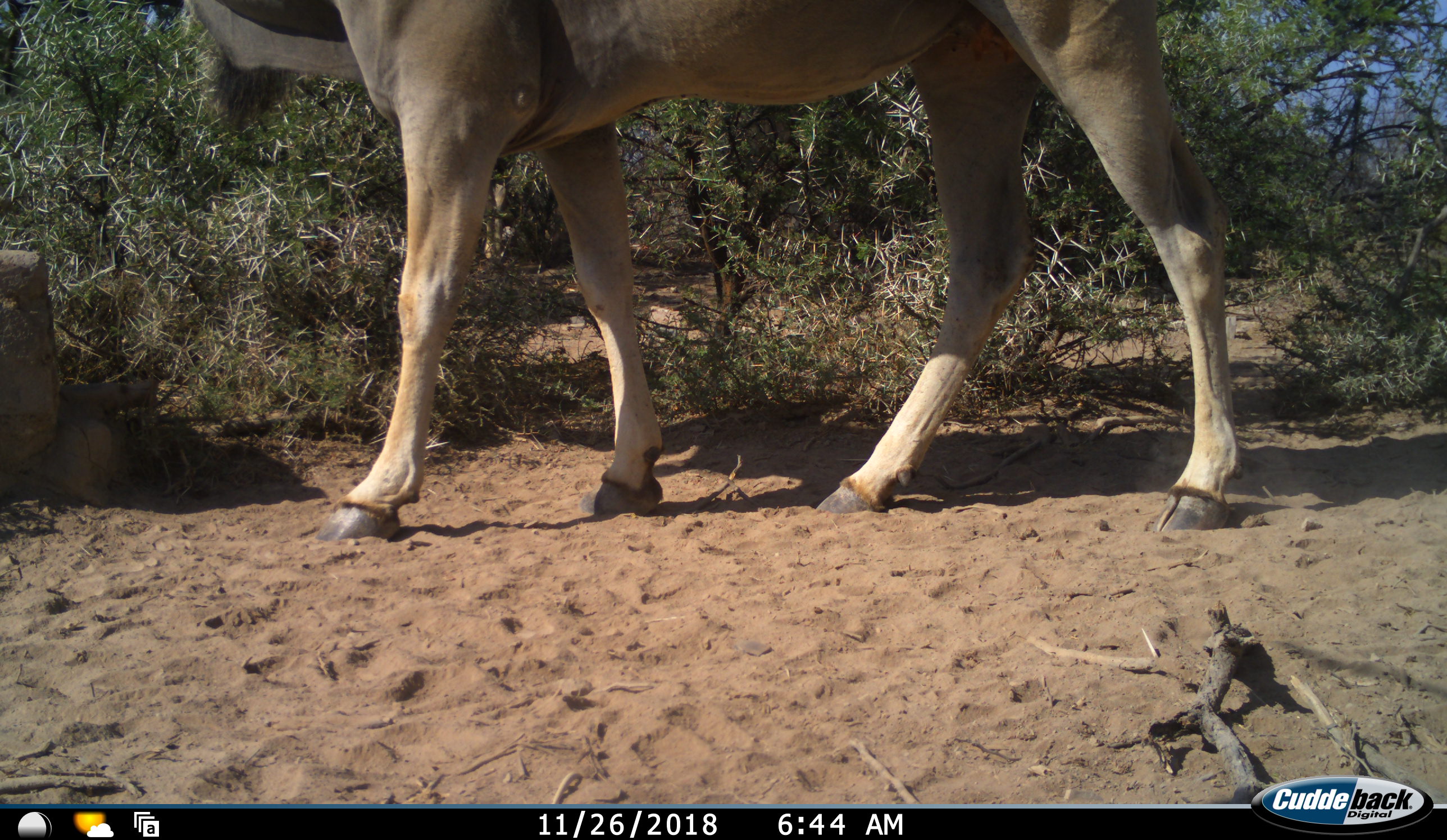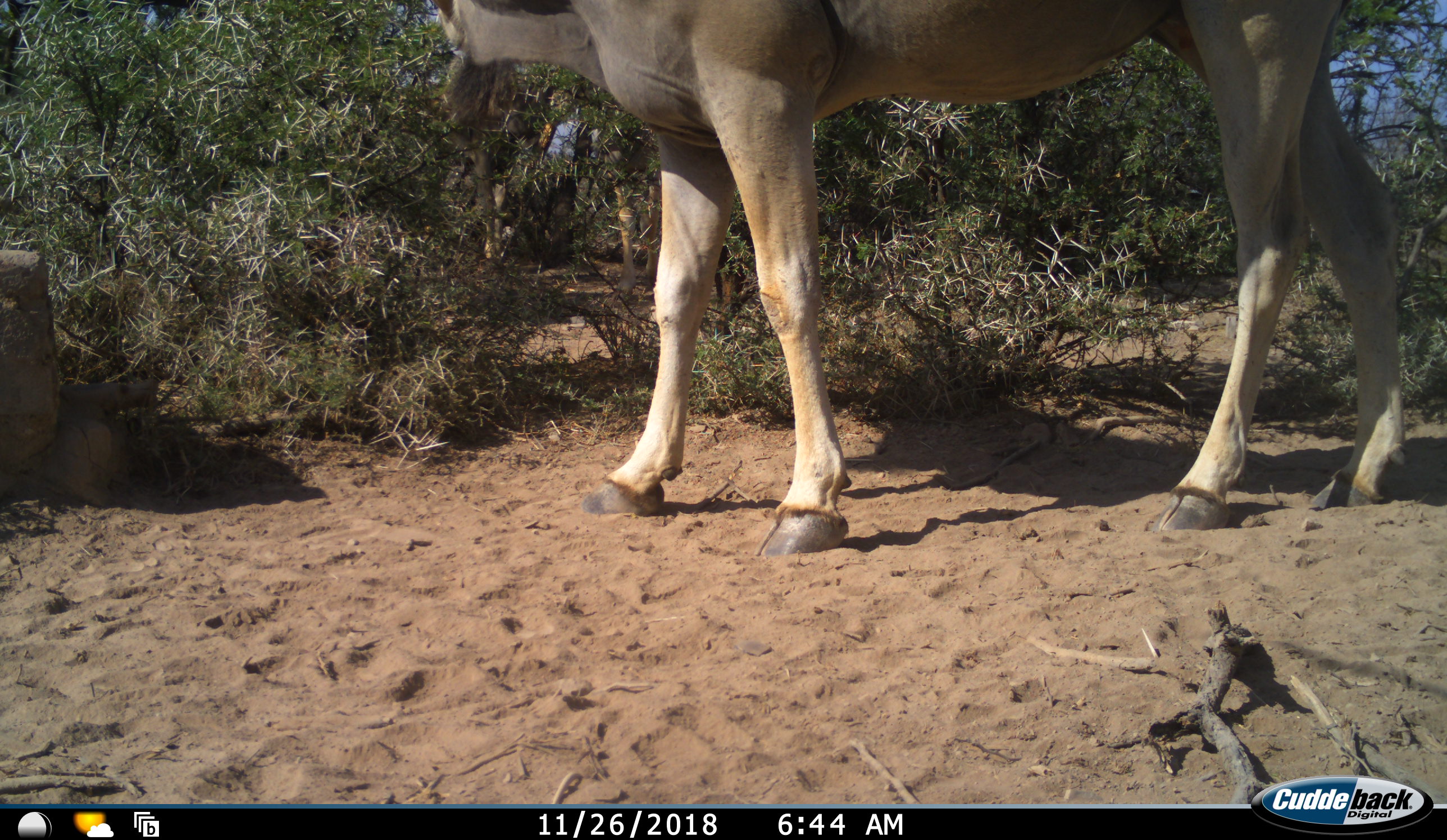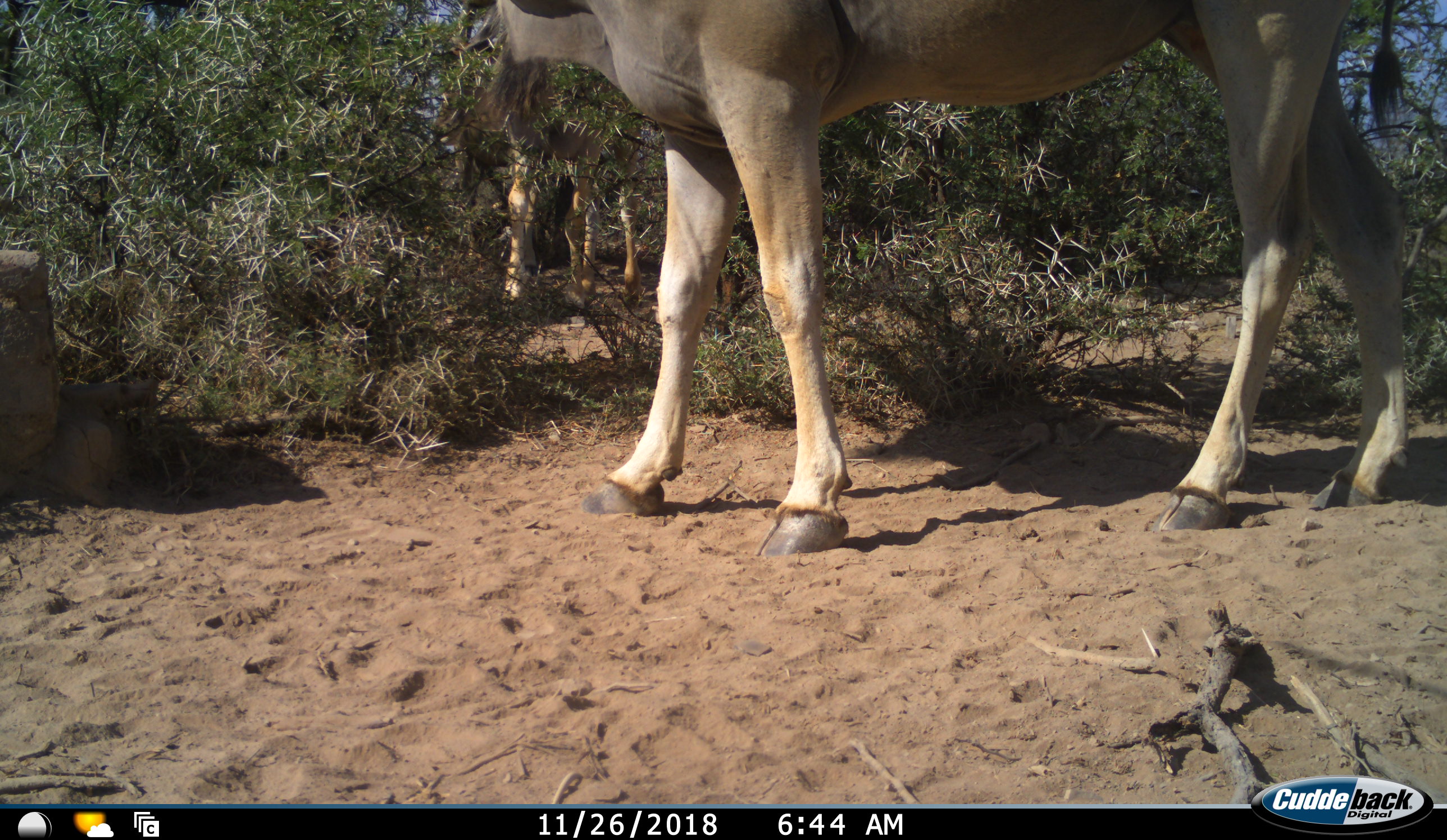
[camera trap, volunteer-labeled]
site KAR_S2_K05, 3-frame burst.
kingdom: Animalia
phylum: Chordata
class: Mammalia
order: Artiodactyla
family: Bovidae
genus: Tragelaphus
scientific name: Tragelaphus oryx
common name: eland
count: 2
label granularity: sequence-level